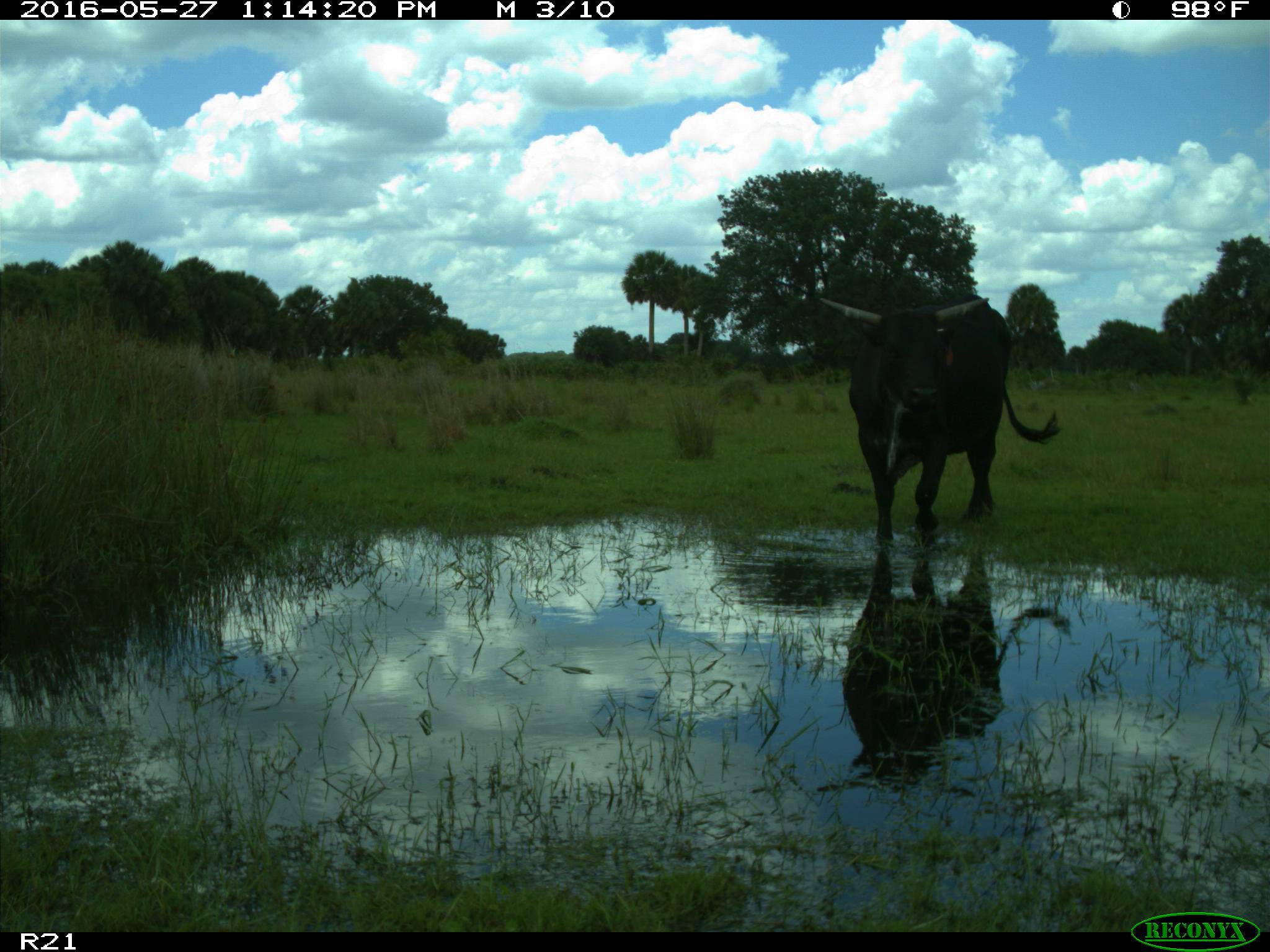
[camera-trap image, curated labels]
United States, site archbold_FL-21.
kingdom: Animalia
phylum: Chordata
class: Mammalia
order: Artiodactyla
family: Bovidae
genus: Bos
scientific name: Bos taurus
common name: domestic cow